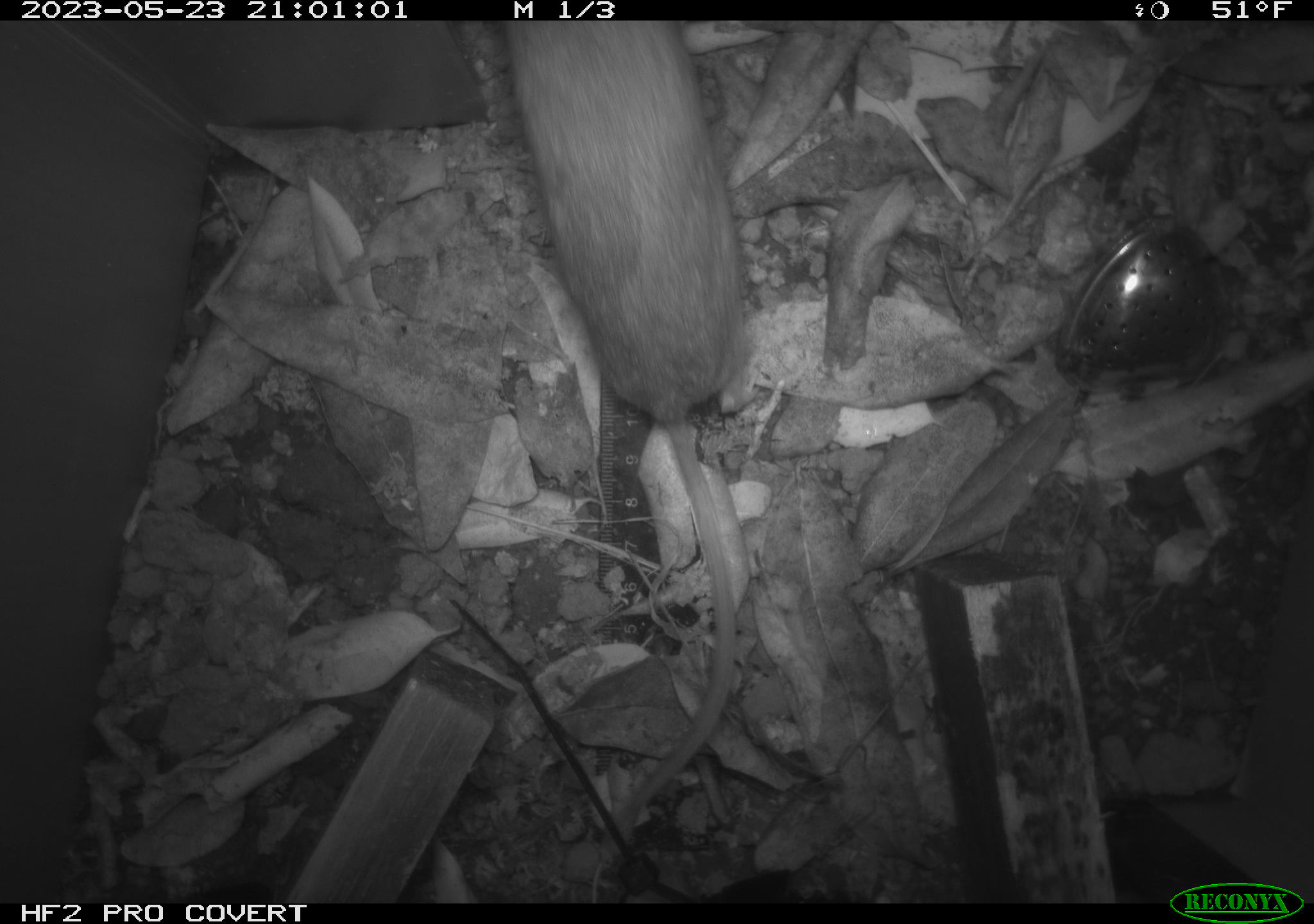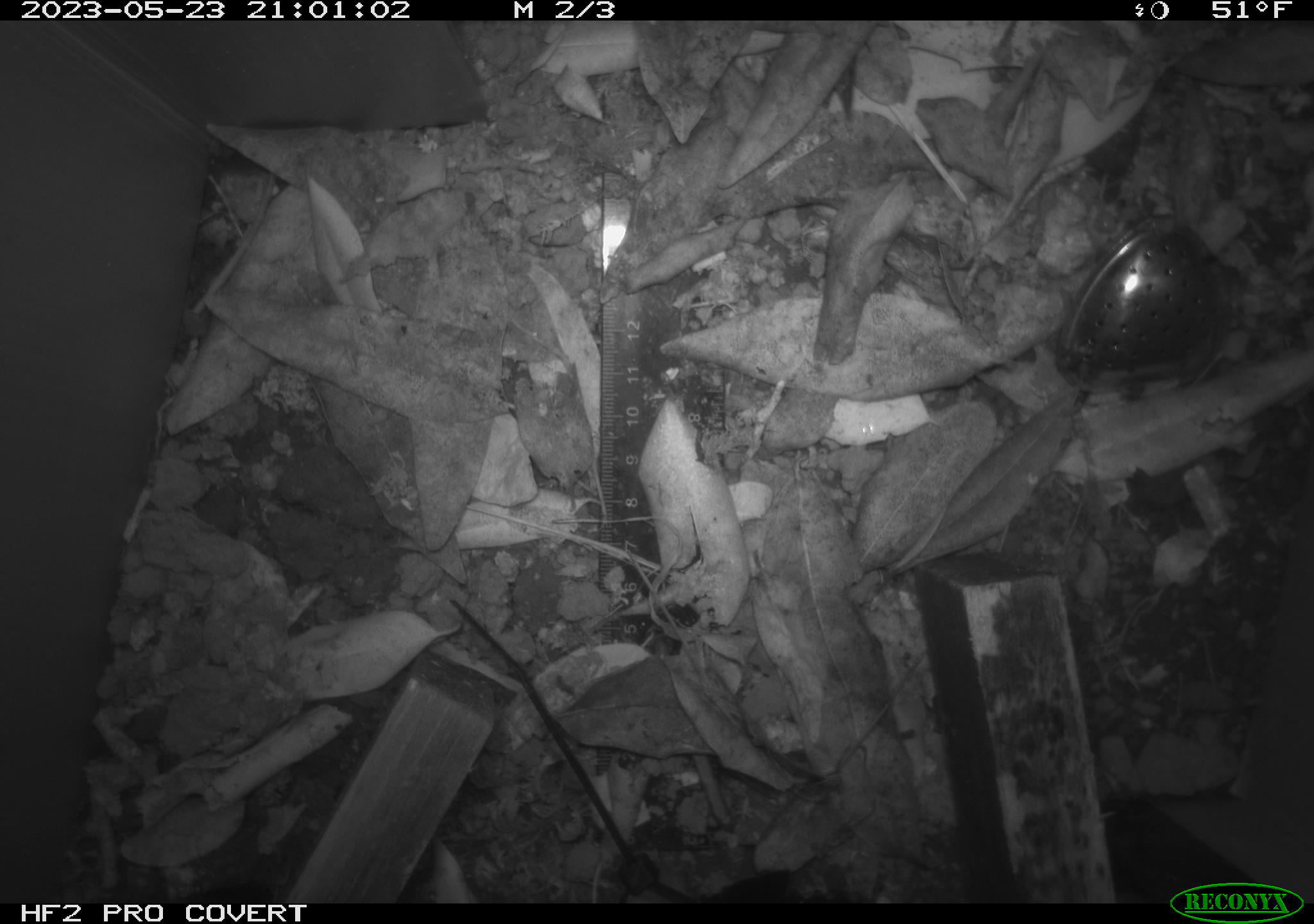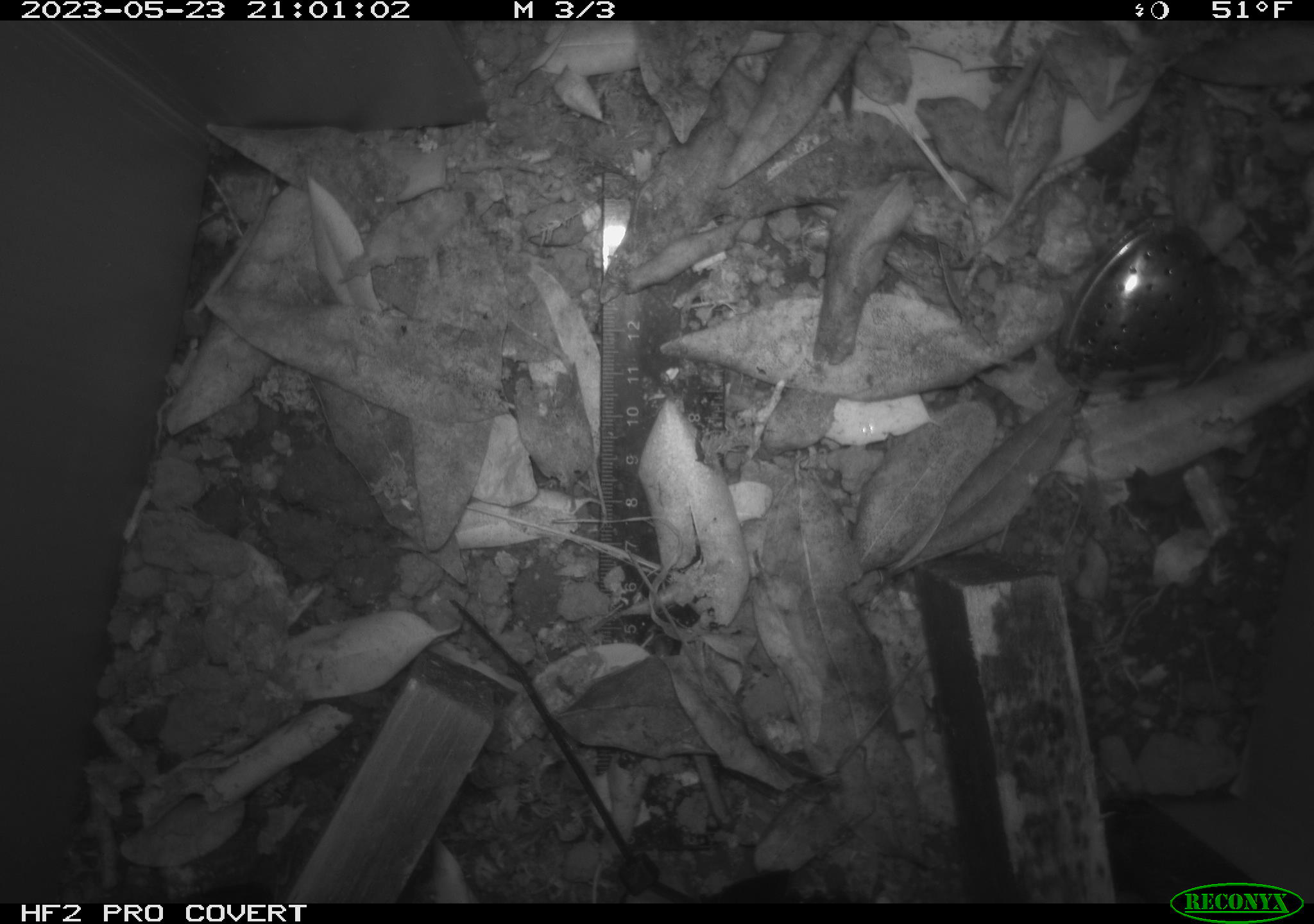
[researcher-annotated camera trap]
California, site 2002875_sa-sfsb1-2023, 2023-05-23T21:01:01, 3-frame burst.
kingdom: Animalia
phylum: Chordata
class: Mammalia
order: Rodentia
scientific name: Rodentia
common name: mouse species